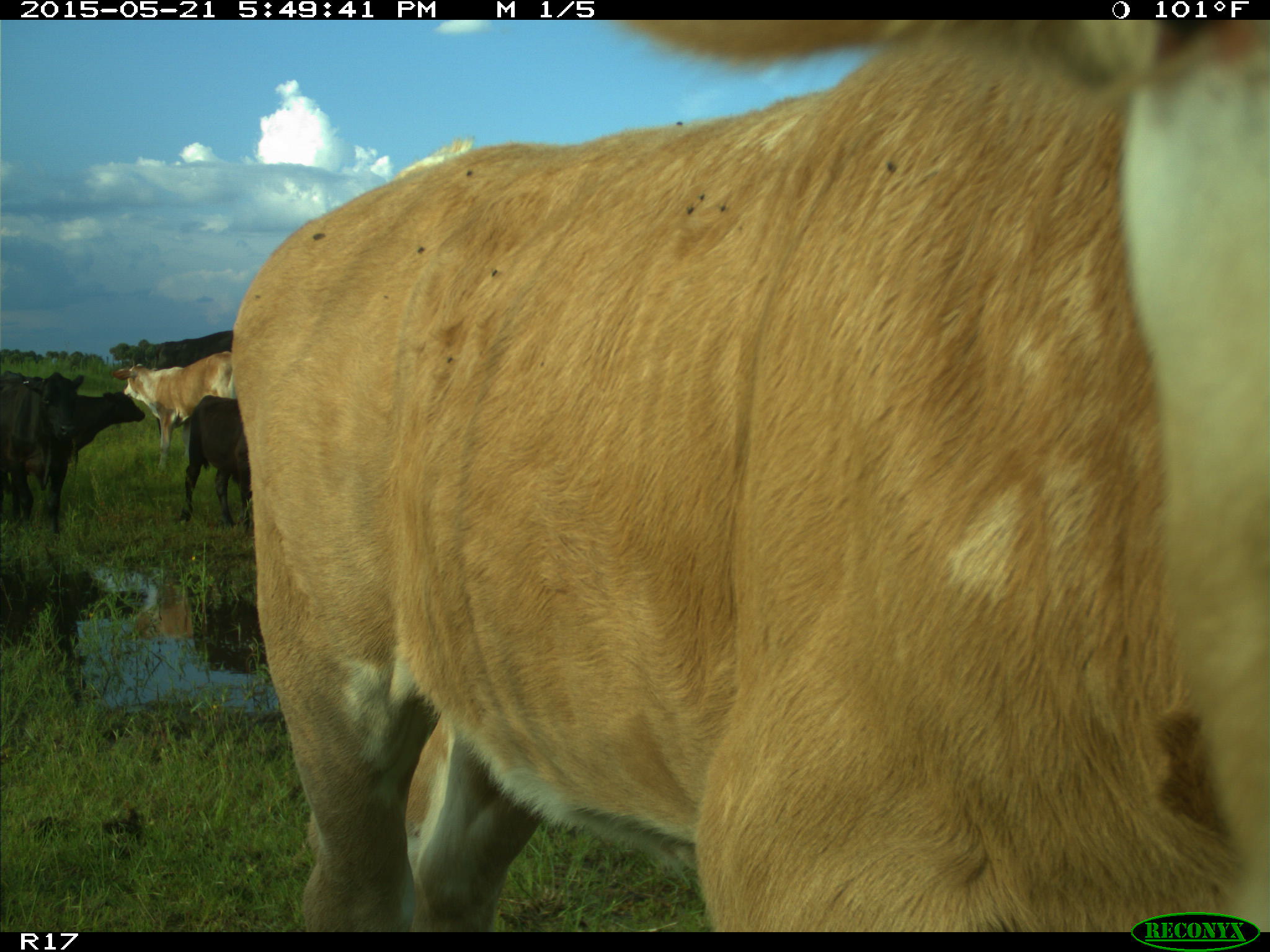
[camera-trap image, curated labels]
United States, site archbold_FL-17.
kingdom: Animalia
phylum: Chordata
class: Mammalia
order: Artiodactyla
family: Bovidae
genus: Bos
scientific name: Bos taurus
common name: domestic cow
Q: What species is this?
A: Bos taurus (domestic cow).